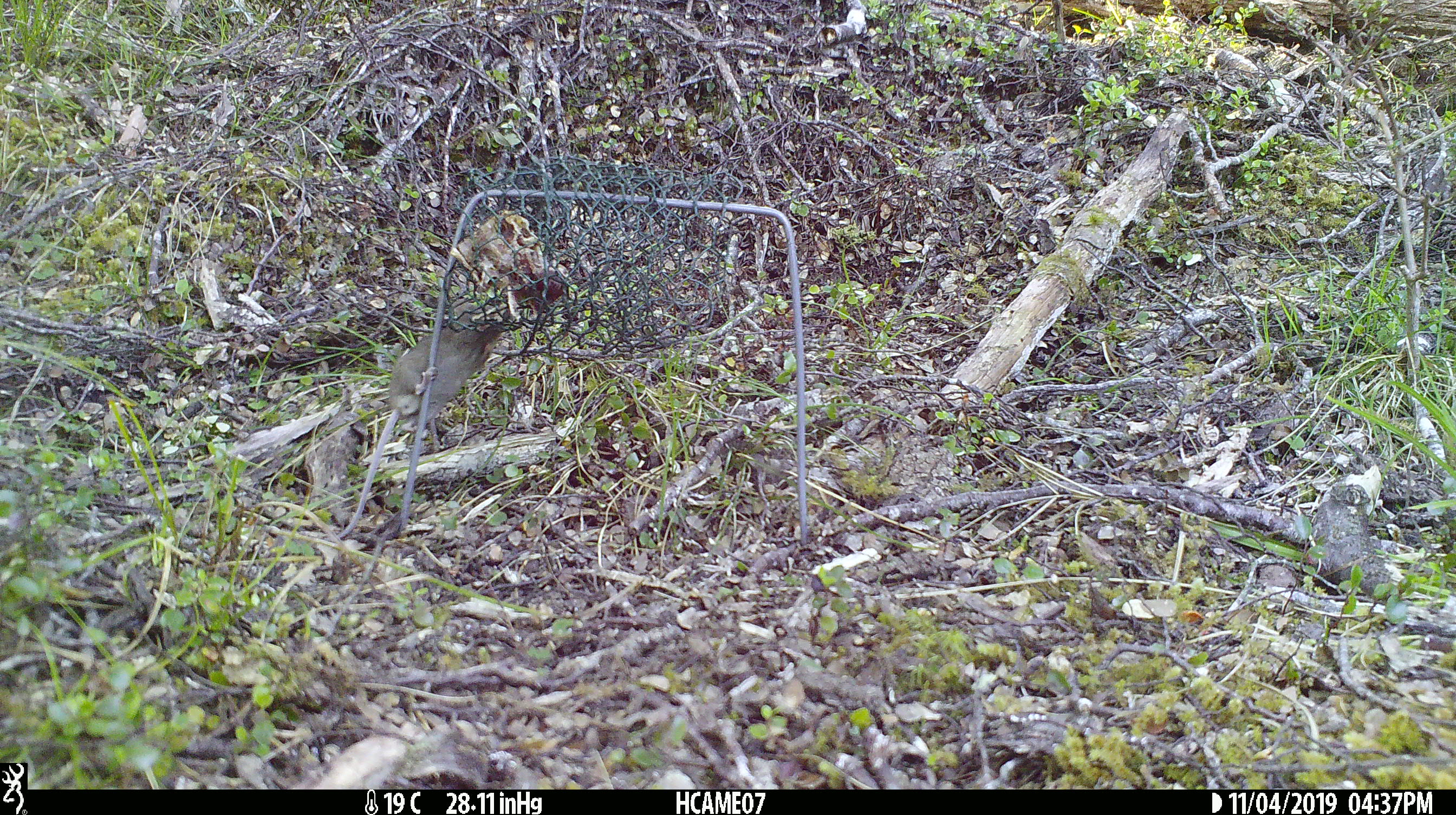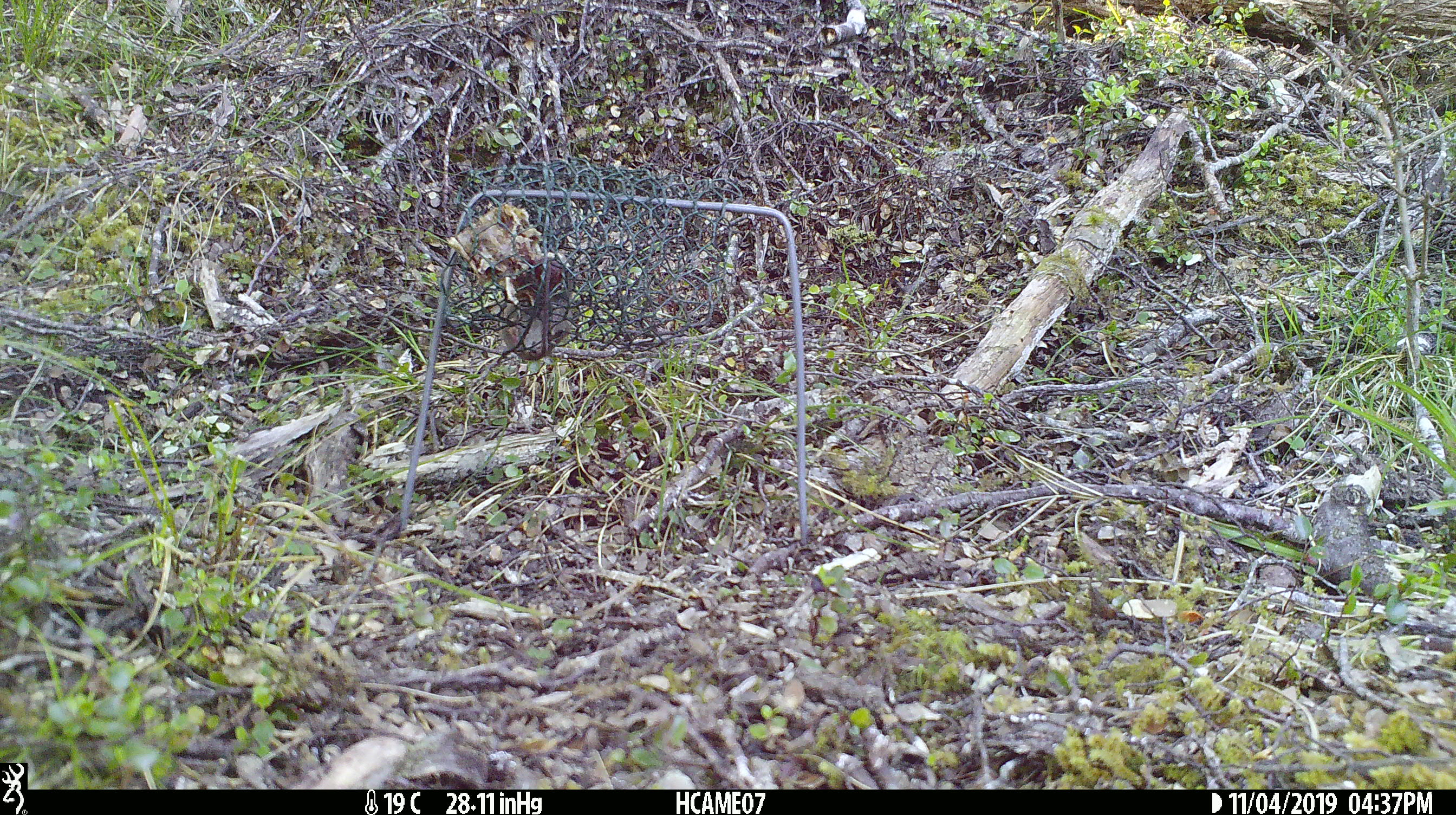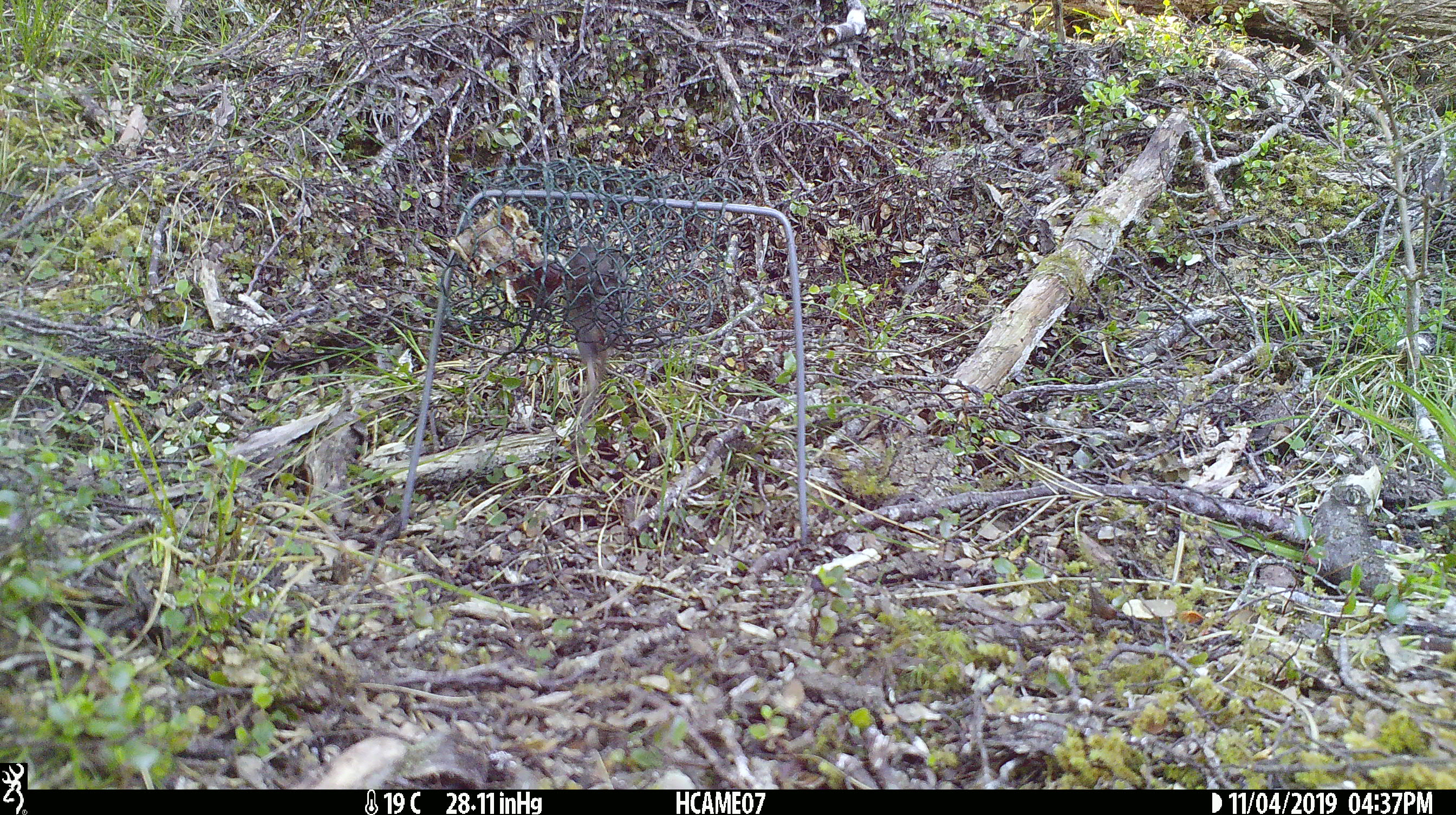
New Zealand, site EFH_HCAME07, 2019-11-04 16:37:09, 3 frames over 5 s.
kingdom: Animalia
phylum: Chordata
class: Mammalia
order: Rodentia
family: Muridae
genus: Mus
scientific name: Mus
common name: mouse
Mouse (Mus).